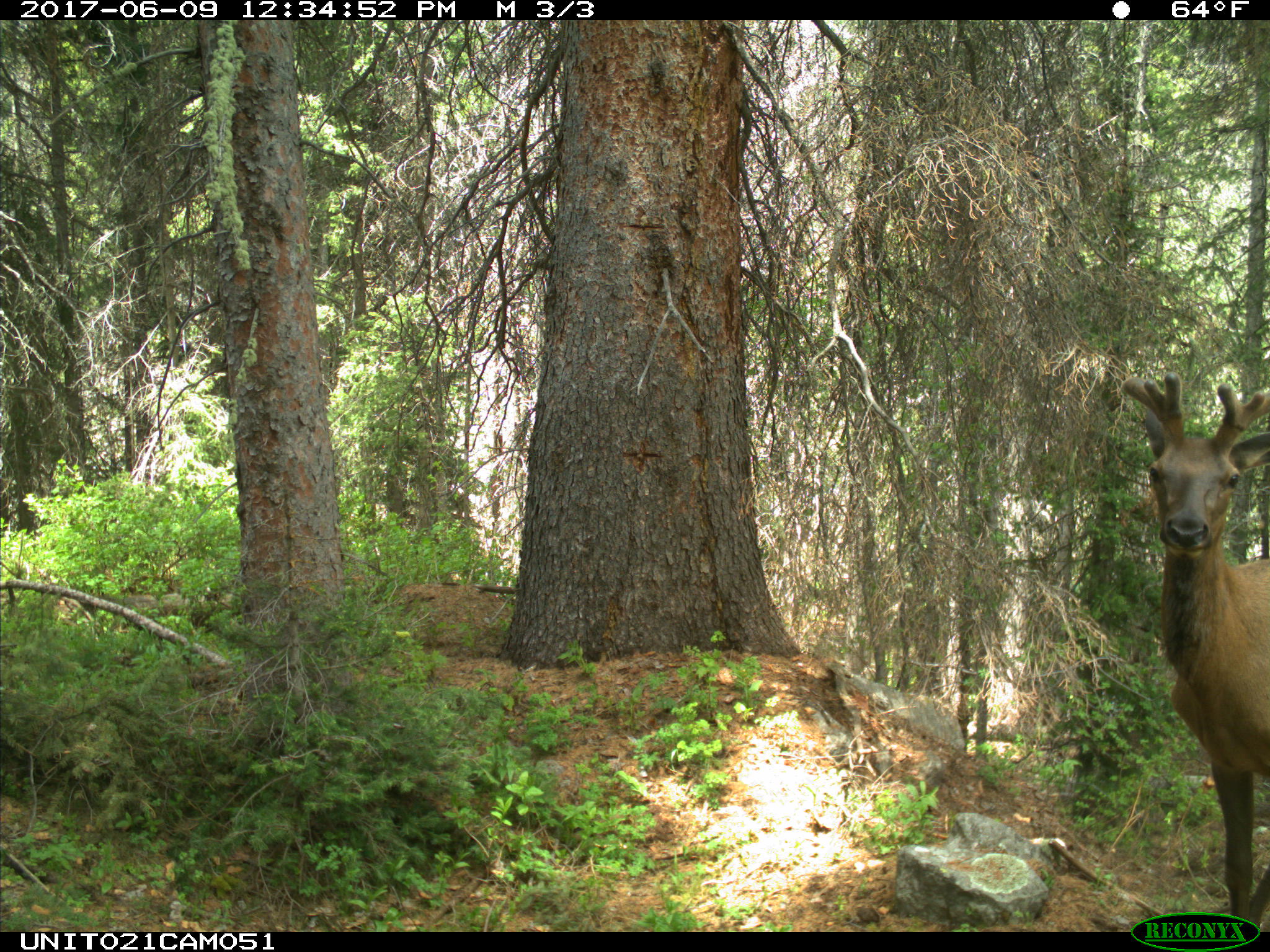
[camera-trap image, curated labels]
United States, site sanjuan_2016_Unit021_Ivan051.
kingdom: Animalia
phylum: Chordata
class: Mammalia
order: Artiodactyla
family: Cervidae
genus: Cervus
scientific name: Cervus elaphus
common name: red deer